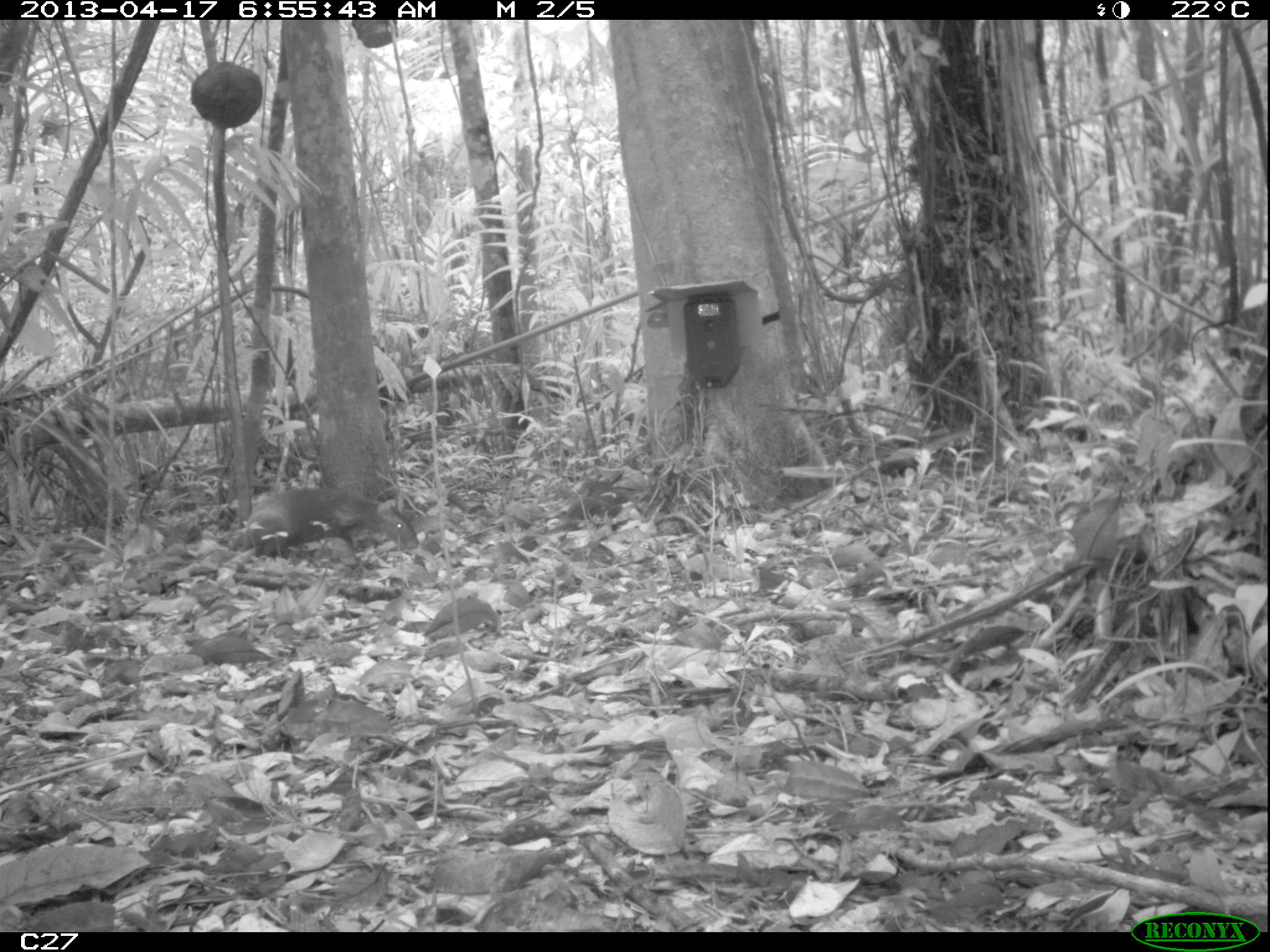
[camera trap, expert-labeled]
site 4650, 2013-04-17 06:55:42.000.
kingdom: Animalia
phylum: Chordata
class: Mammalia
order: Rodentia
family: Dasyproctidae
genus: Dasyprocta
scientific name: Dasyprocta leporina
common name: red-rumped agouti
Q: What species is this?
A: Dasyprocta leporina (red-rumped agouti).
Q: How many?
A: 1.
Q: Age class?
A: Adult.